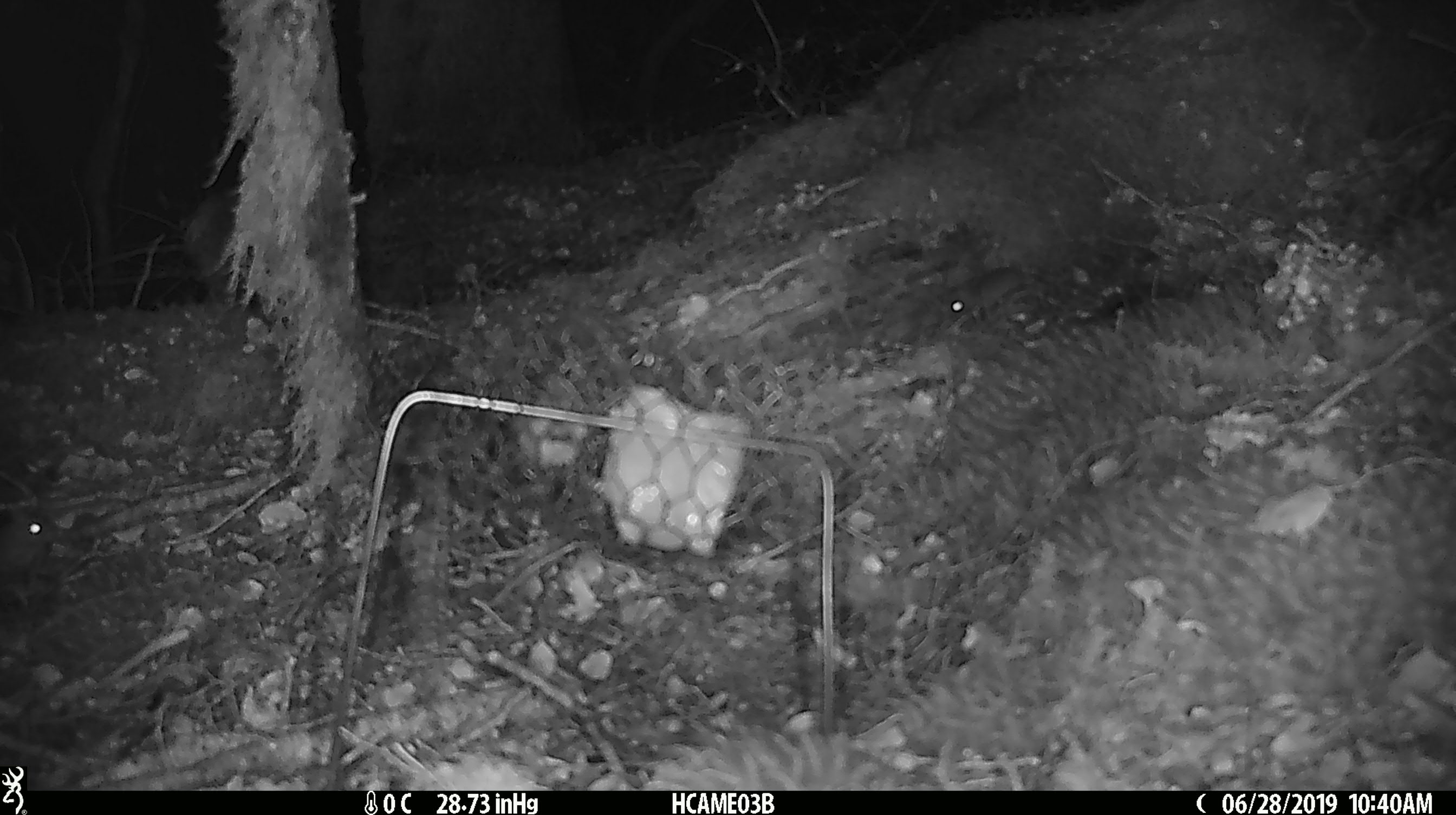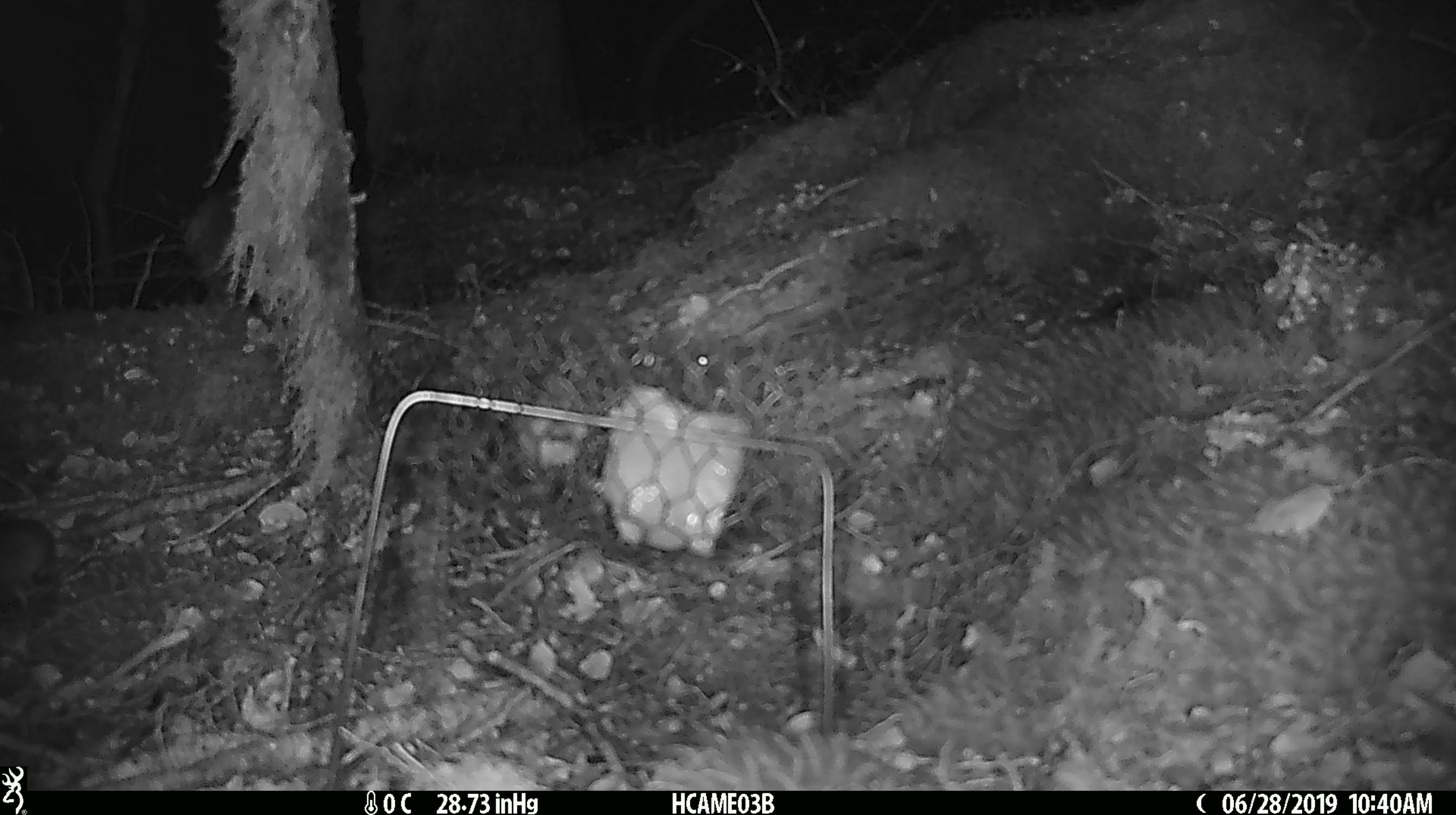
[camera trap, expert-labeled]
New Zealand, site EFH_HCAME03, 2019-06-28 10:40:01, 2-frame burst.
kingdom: Animalia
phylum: Chordata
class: Mammalia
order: Rodentia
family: Muridae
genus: Mus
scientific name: Mus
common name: mouse